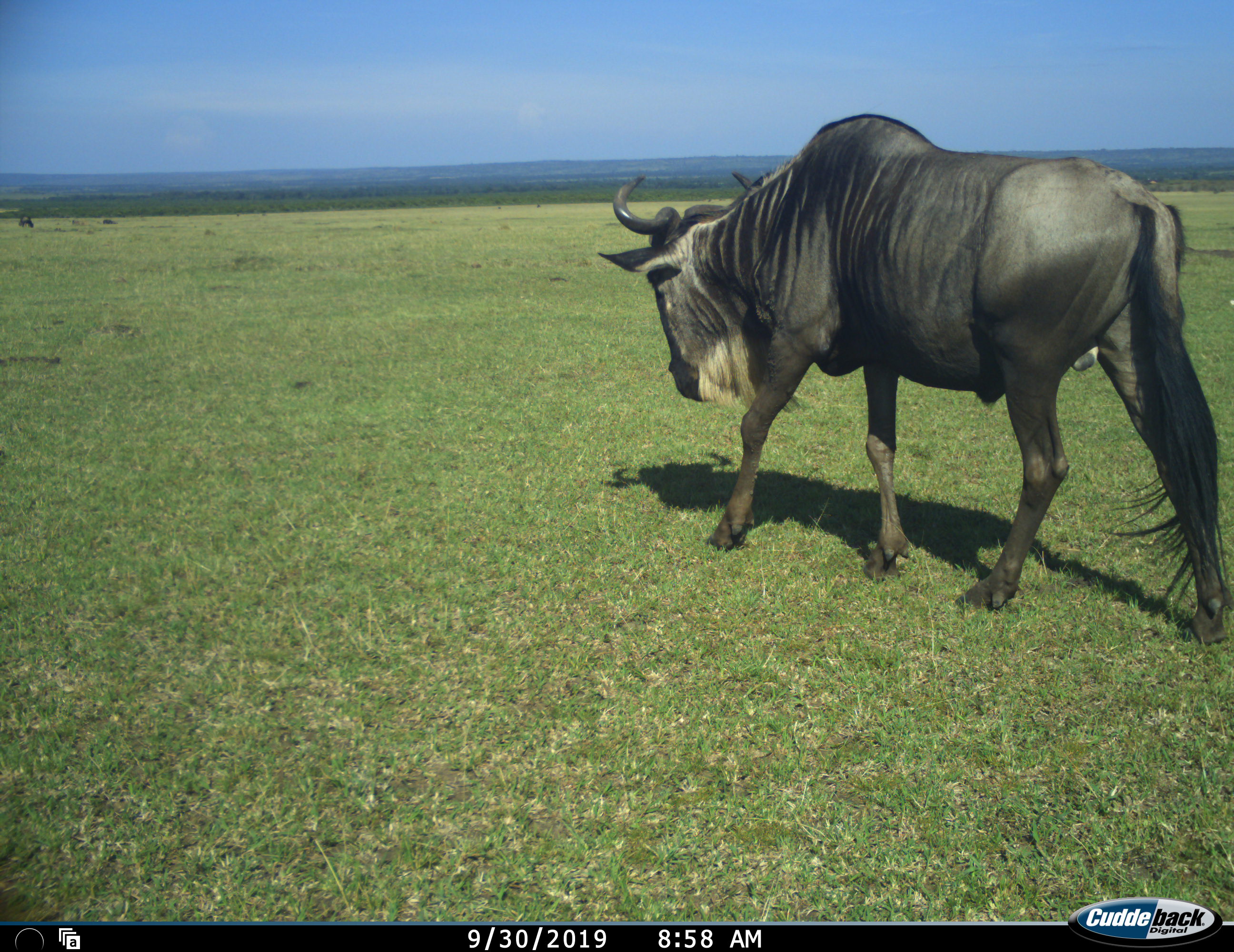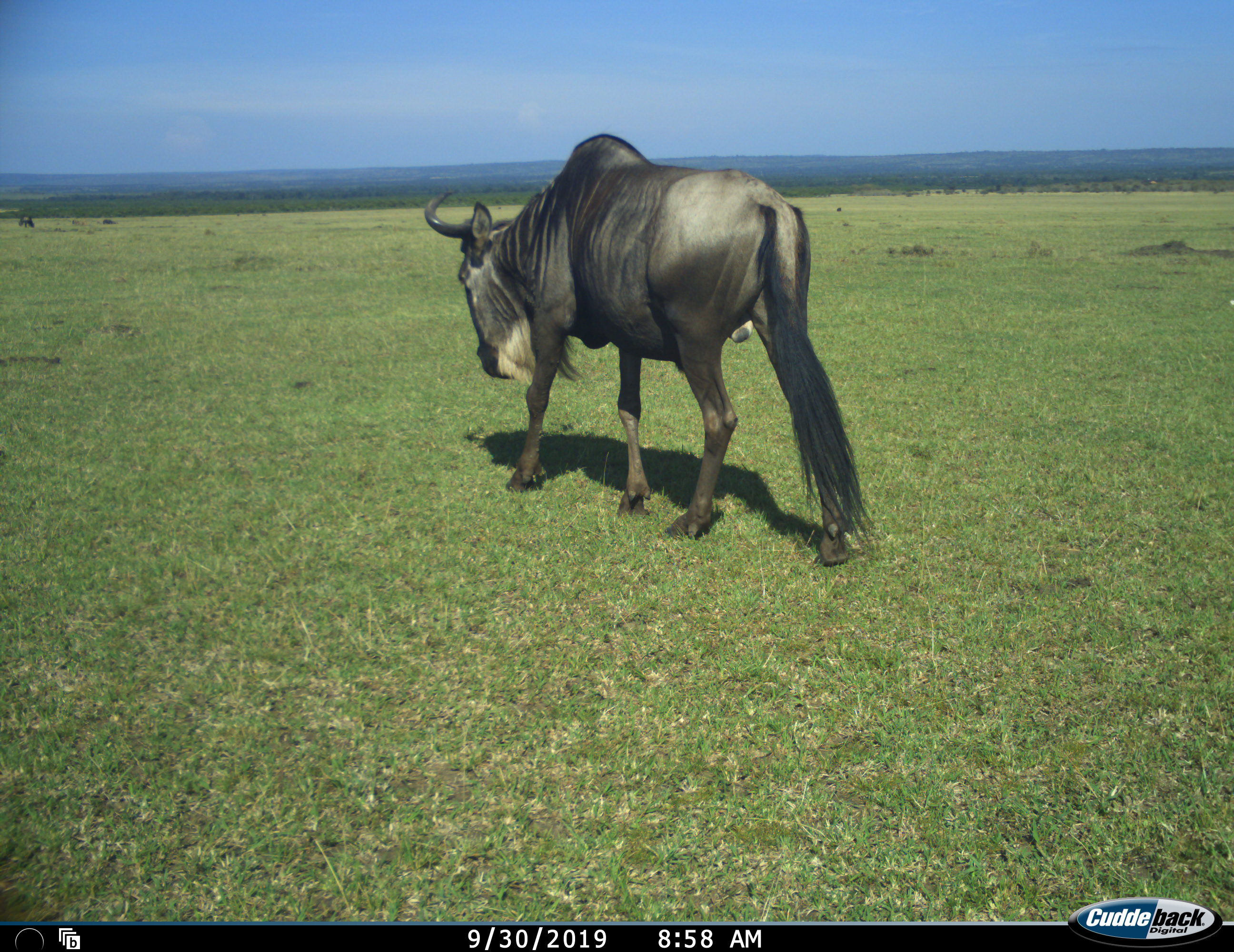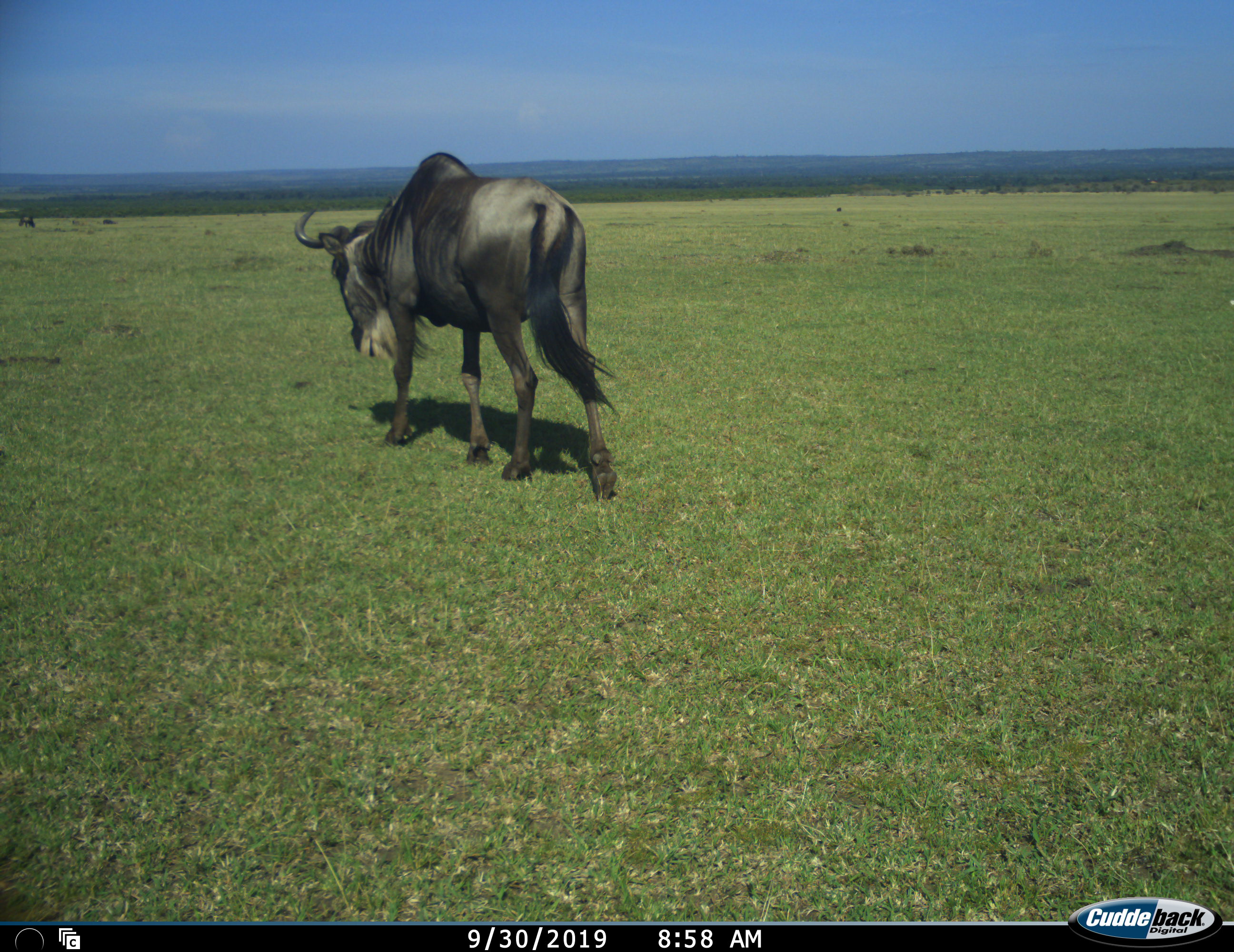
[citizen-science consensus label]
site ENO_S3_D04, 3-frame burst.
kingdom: Animalia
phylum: Chordata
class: Mammalia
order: Artiodactyla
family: Bovidae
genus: Connochaetes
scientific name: Connochaetes taurinus taurinus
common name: blue wildebeest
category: wildebeestblue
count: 1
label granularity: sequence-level